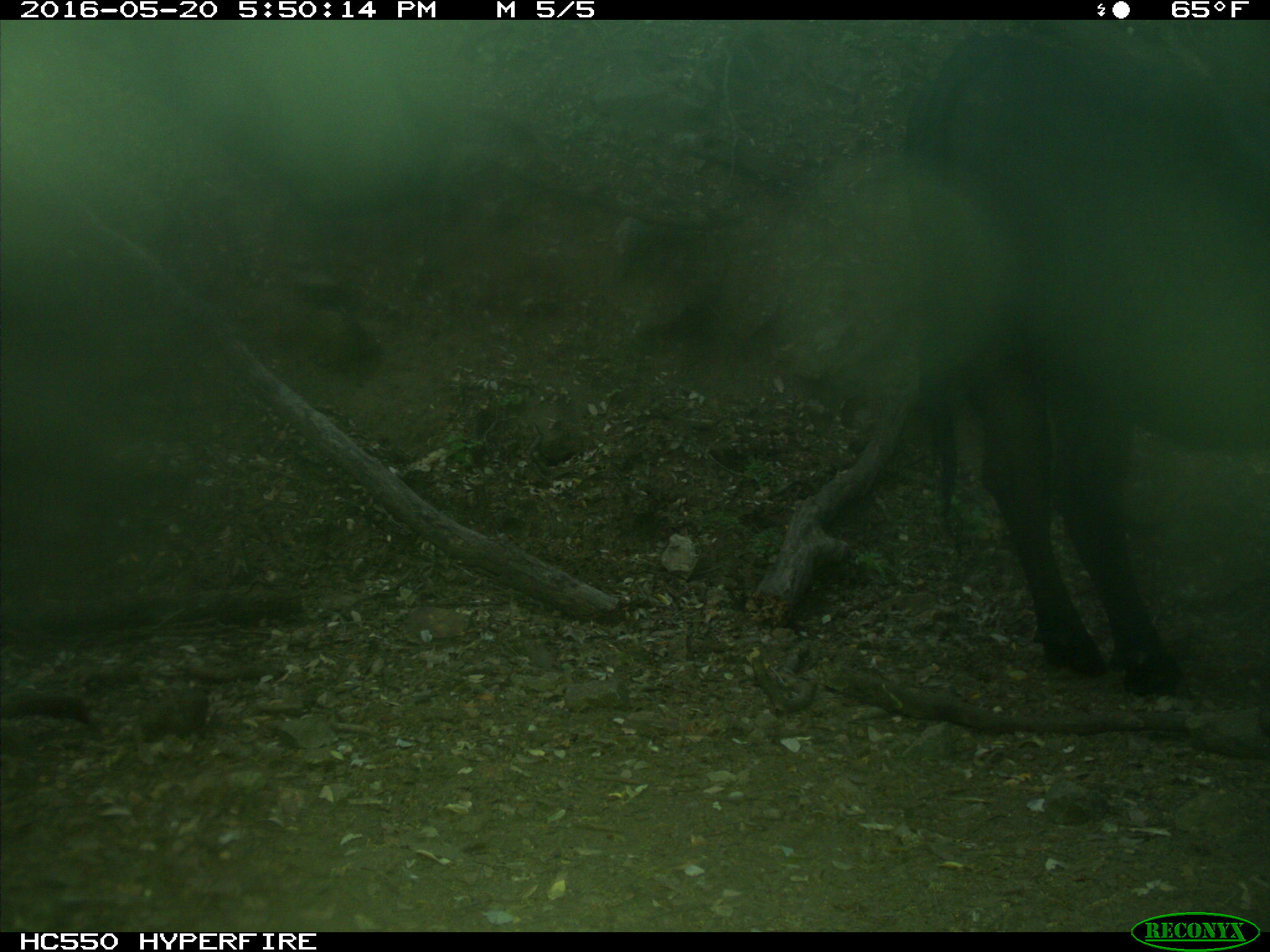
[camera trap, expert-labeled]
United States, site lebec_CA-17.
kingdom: Animalia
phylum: Chordata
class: Mammalia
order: Artiodactyla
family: Bovidae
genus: Bos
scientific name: Bos taurus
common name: domestic cow